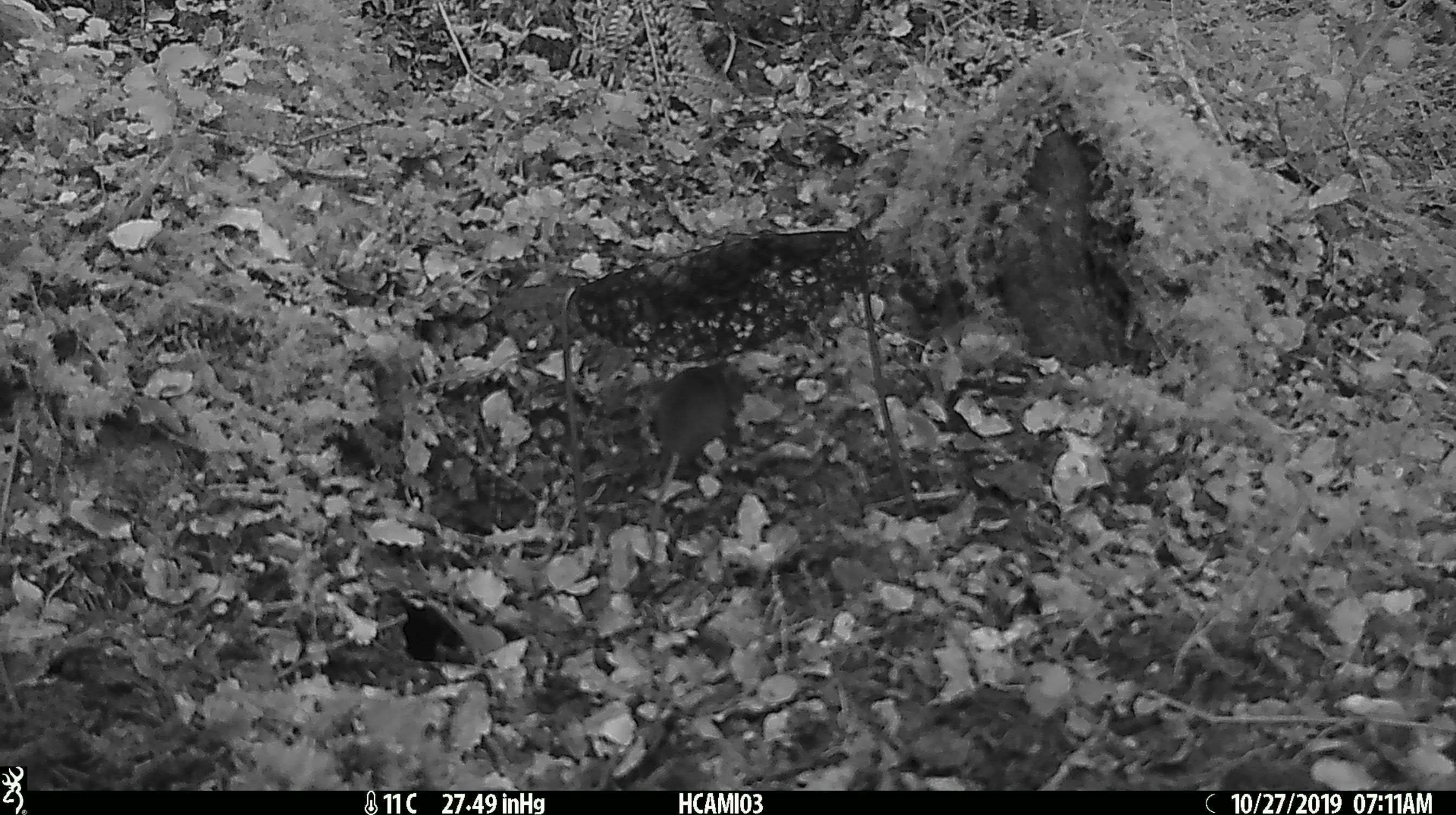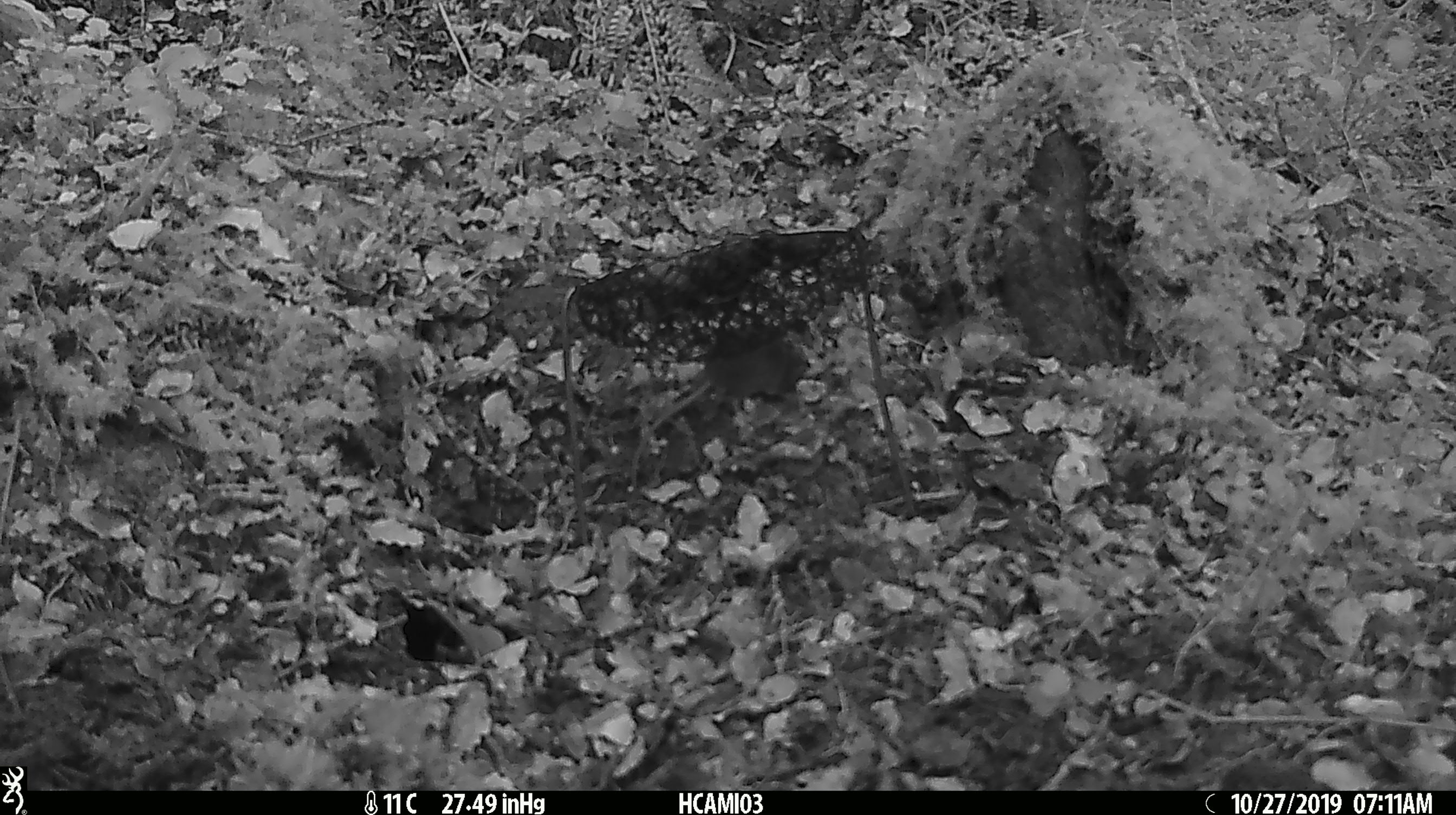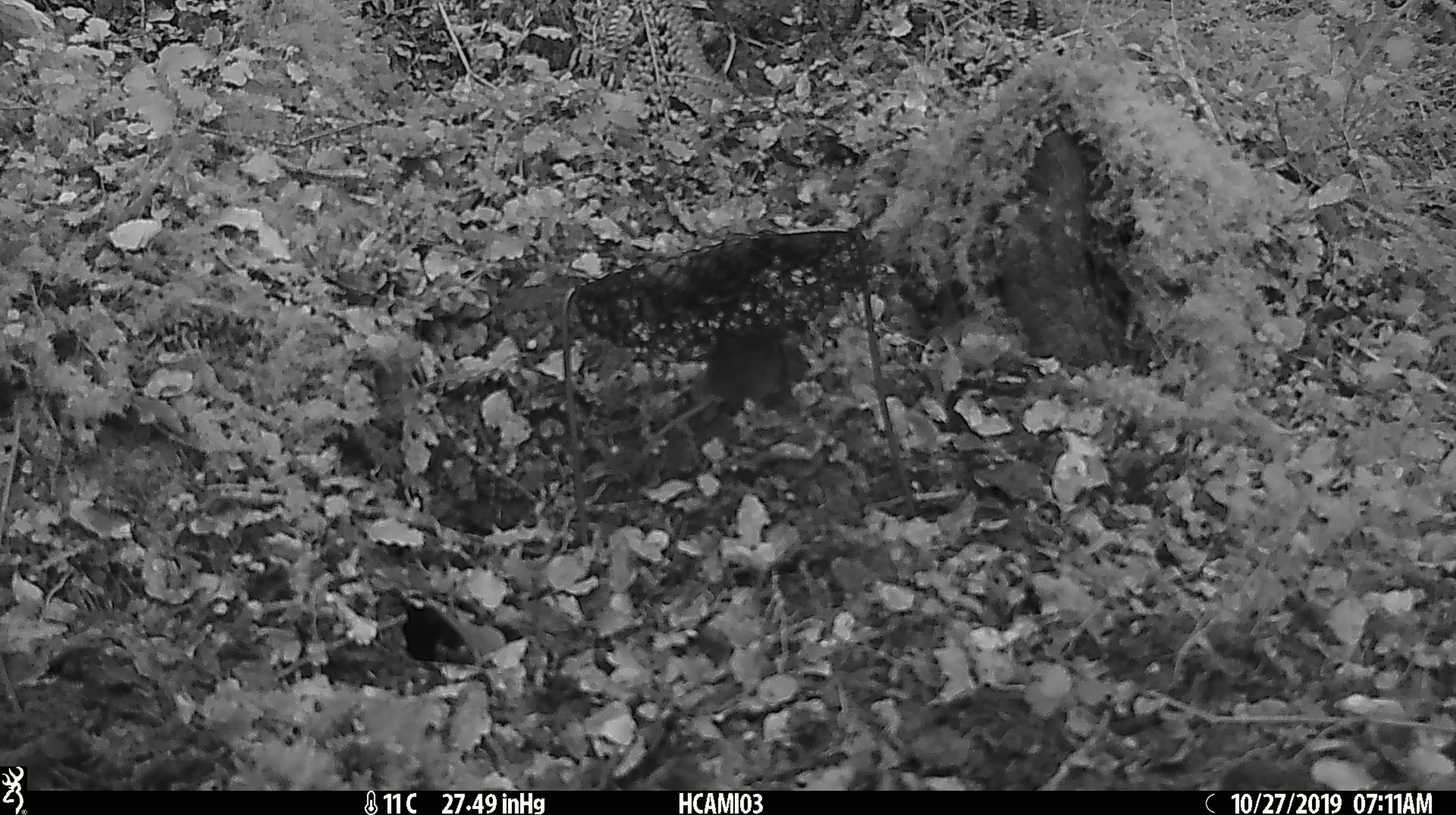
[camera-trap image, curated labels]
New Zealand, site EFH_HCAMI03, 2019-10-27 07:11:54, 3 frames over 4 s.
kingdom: Animalia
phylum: Chordata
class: Mammalia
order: Rodentia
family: Muridae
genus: Mus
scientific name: Mus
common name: mouse